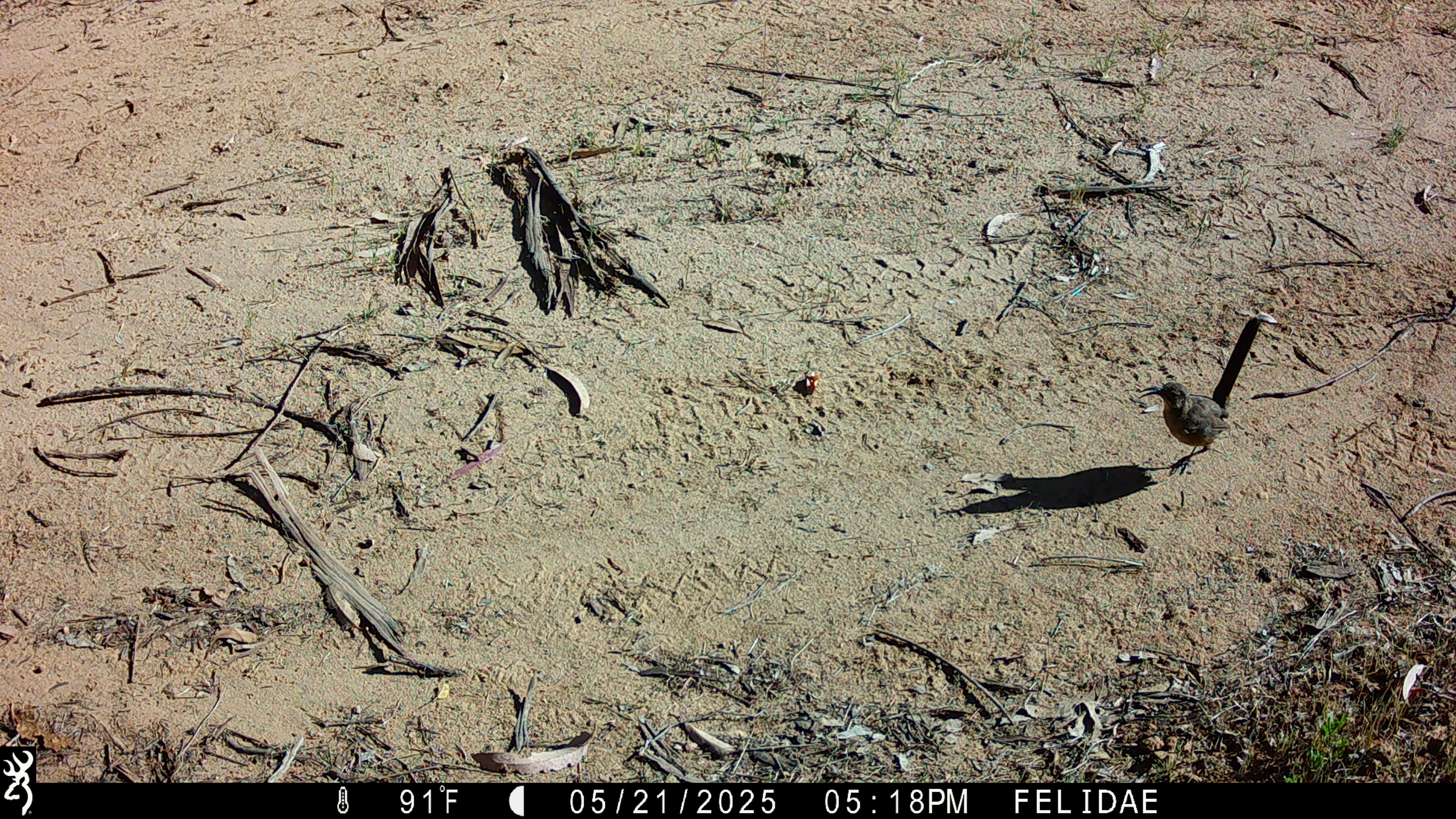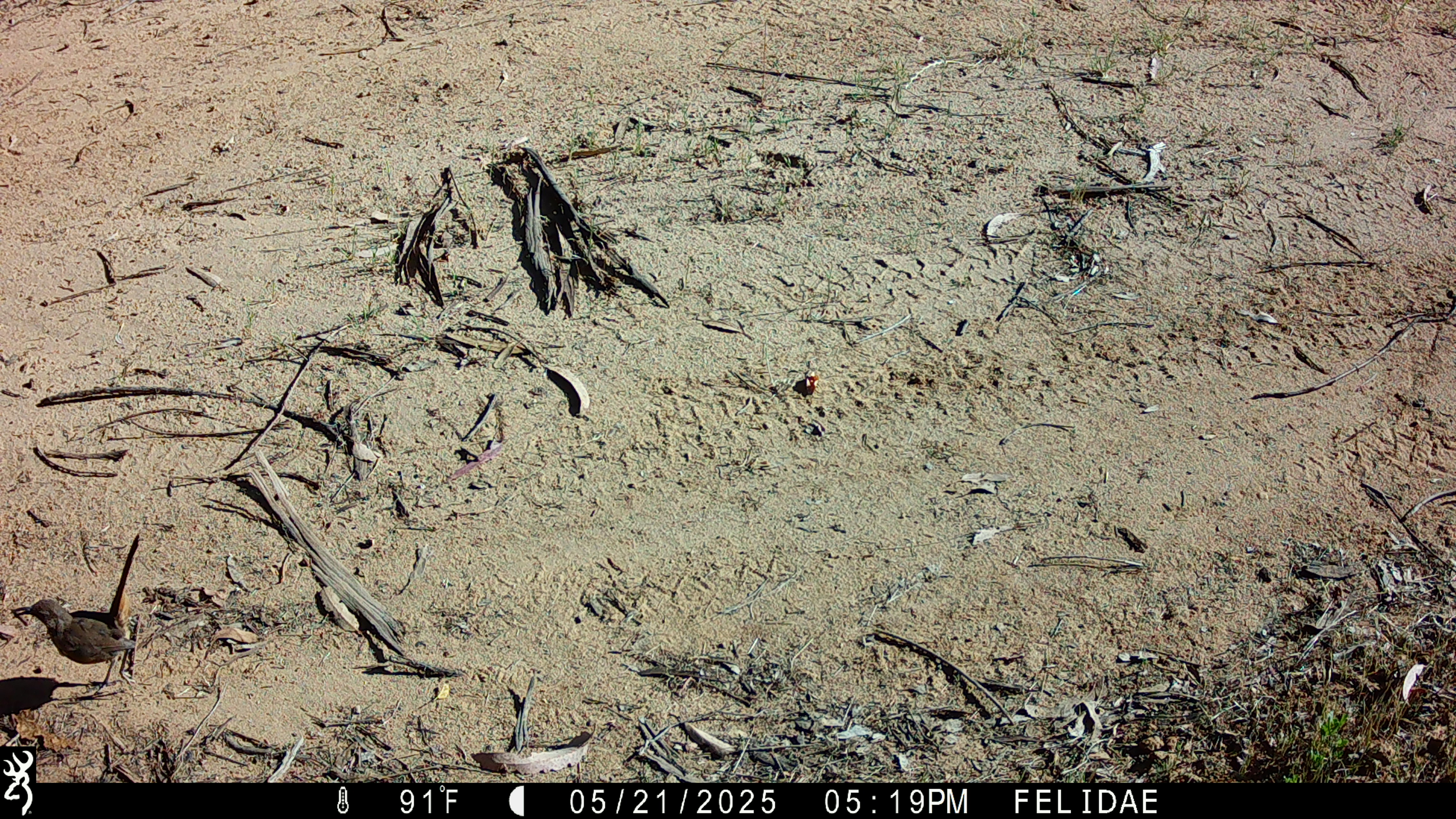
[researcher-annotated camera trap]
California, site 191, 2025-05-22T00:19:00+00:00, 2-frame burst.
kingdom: Animalia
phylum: Chordata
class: Aves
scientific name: Aves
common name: bird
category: unknown bird